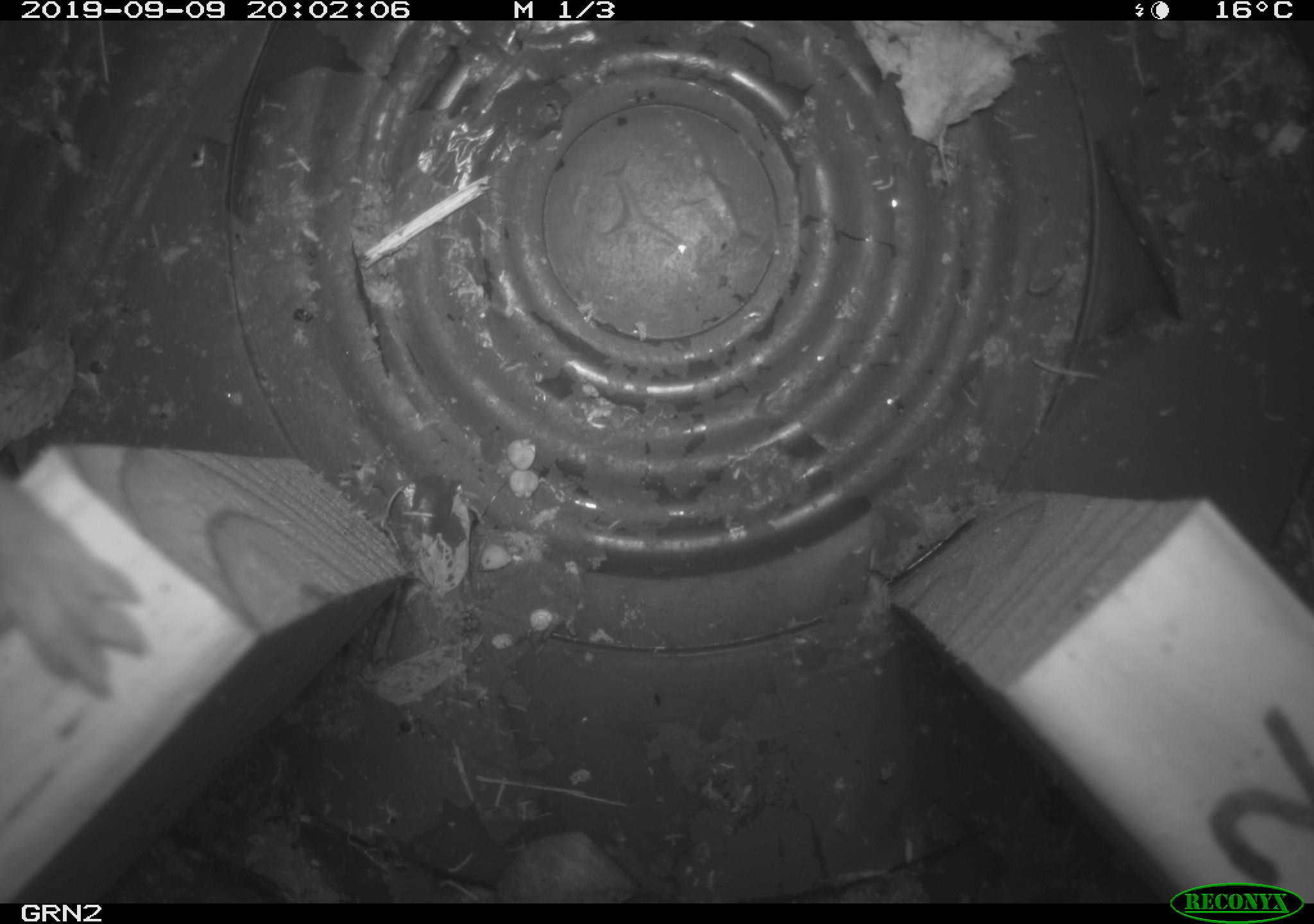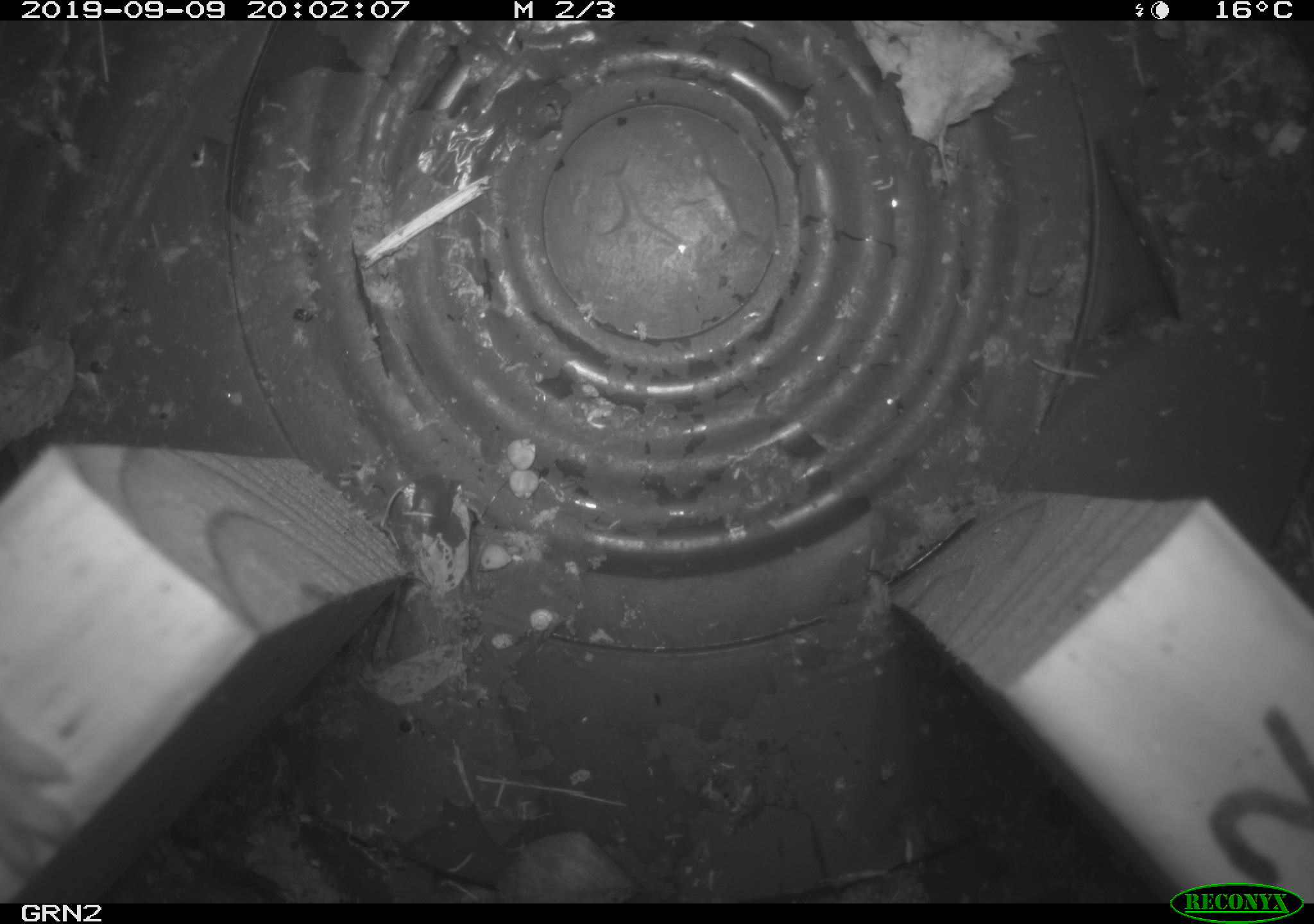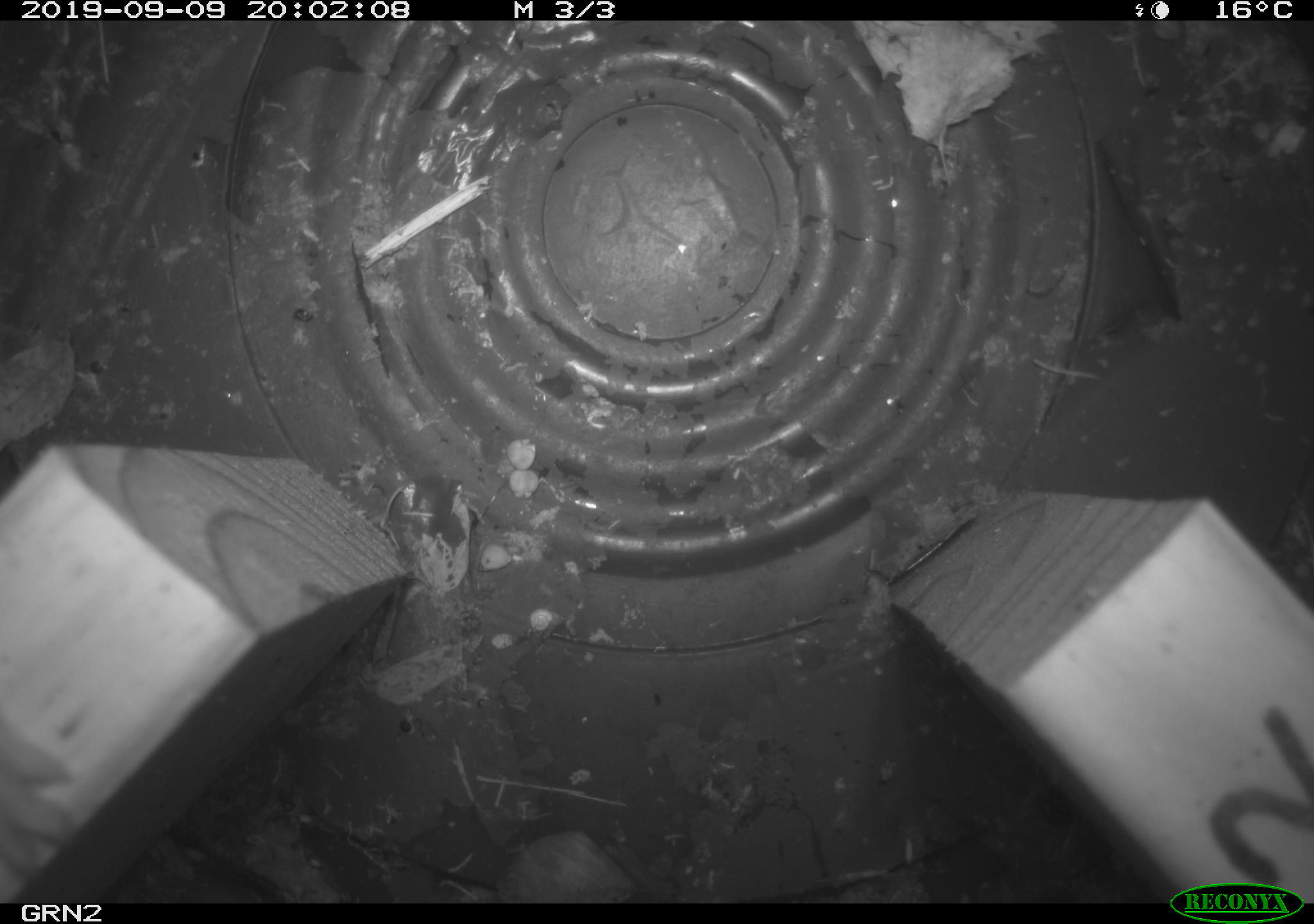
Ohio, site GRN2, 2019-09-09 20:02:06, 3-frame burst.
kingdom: Animalia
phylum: Chordata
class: Mammalia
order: Carnivora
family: Mustelidae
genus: Neogale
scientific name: Neogale frenata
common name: long-tailed weasel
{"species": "long-tailed weasel (Neogale frenata)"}